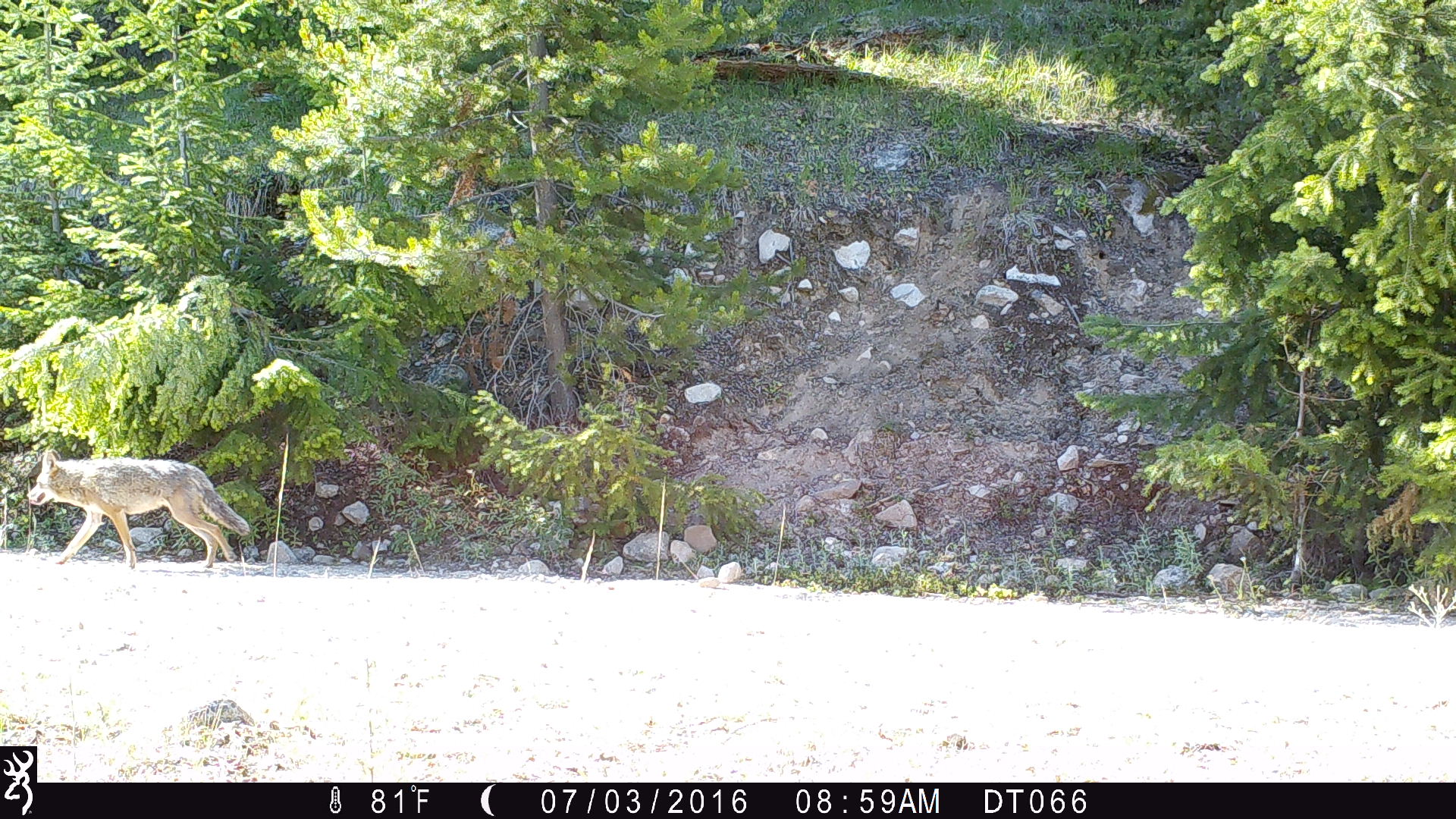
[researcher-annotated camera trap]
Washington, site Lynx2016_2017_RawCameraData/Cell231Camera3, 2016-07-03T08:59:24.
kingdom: Animalia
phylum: Chordata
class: Mammalia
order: Carnivora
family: Canidae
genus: Canis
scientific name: Canis latrans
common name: coyote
Canis latrans (coyote). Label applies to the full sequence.